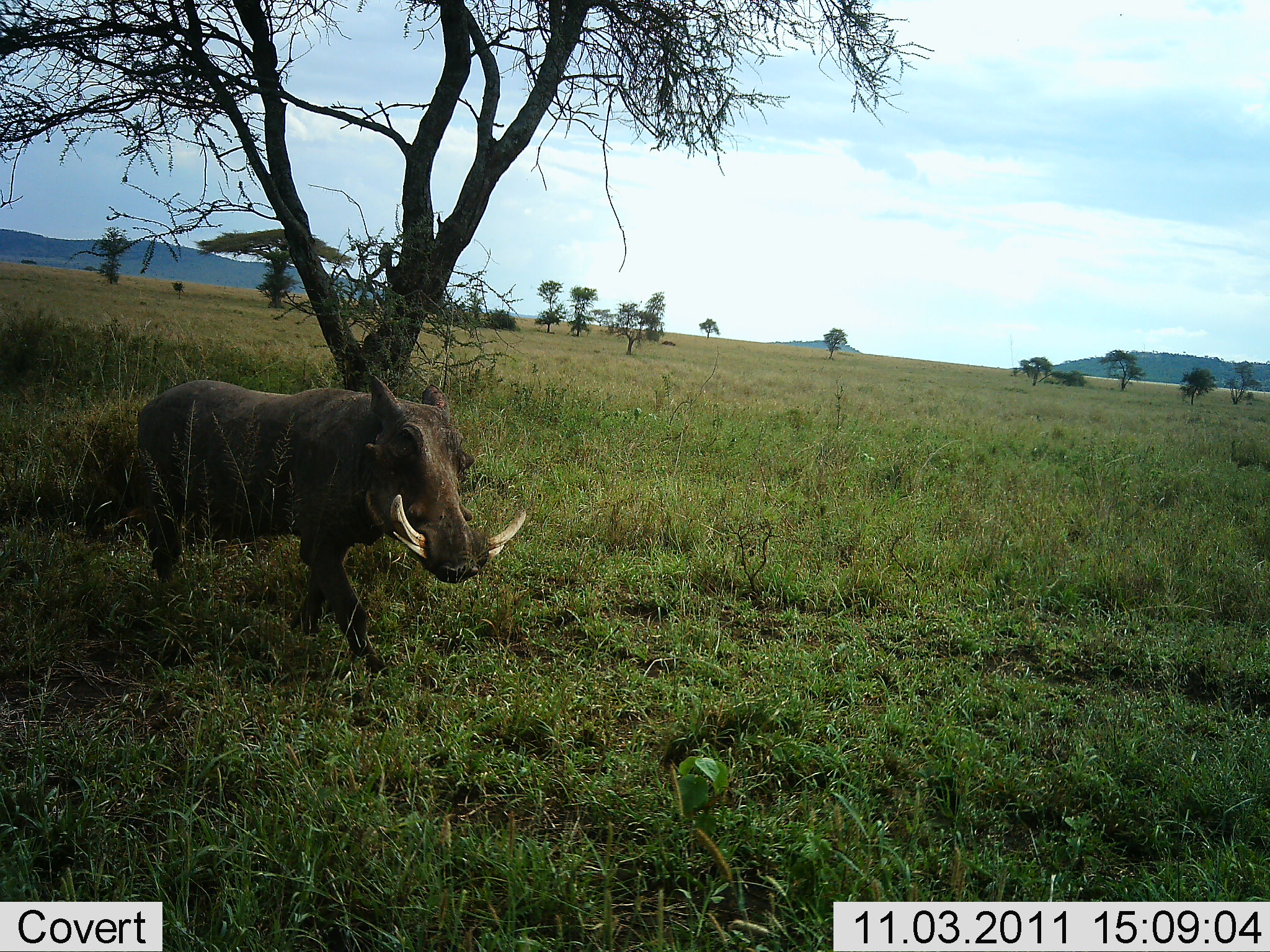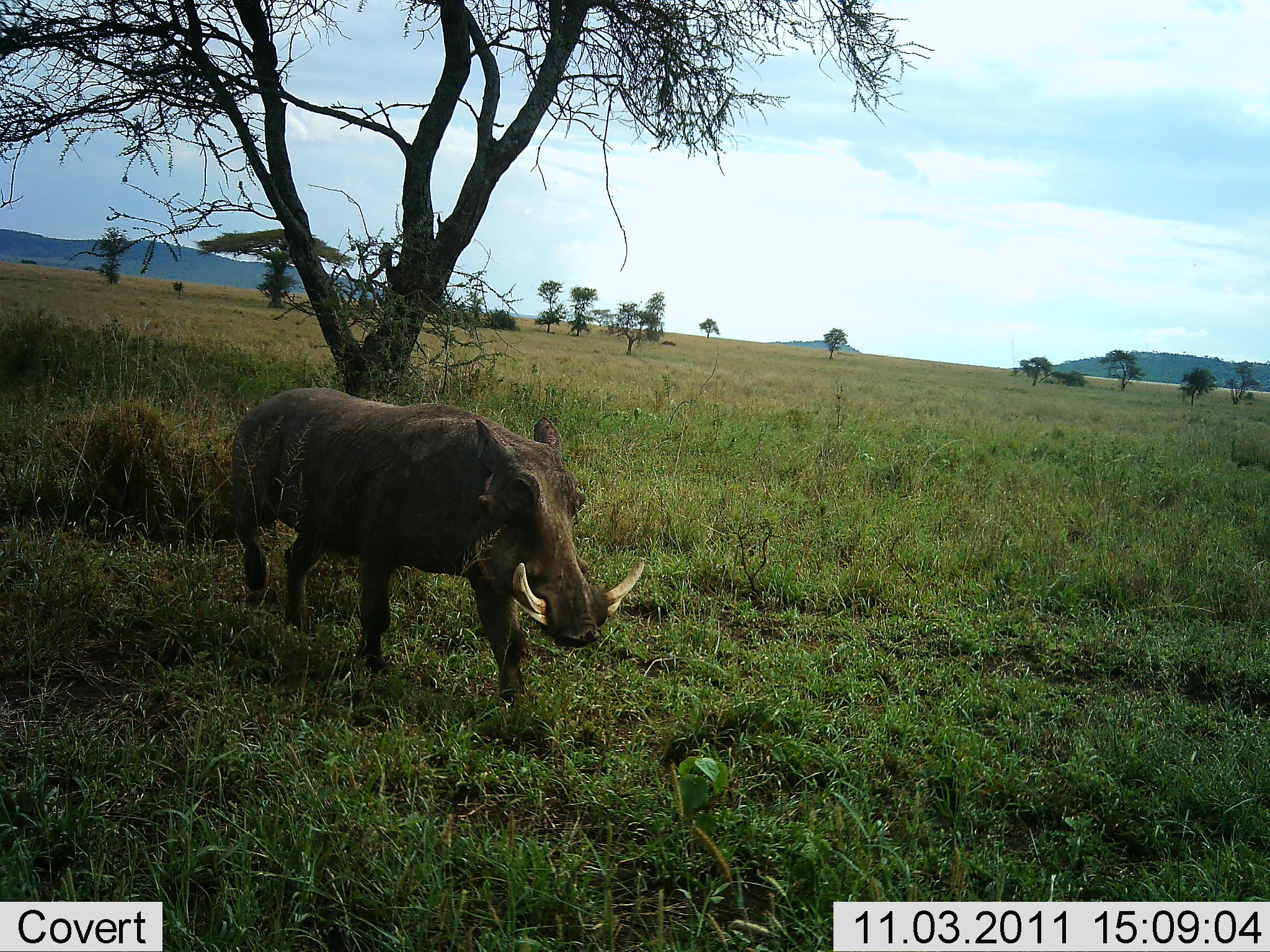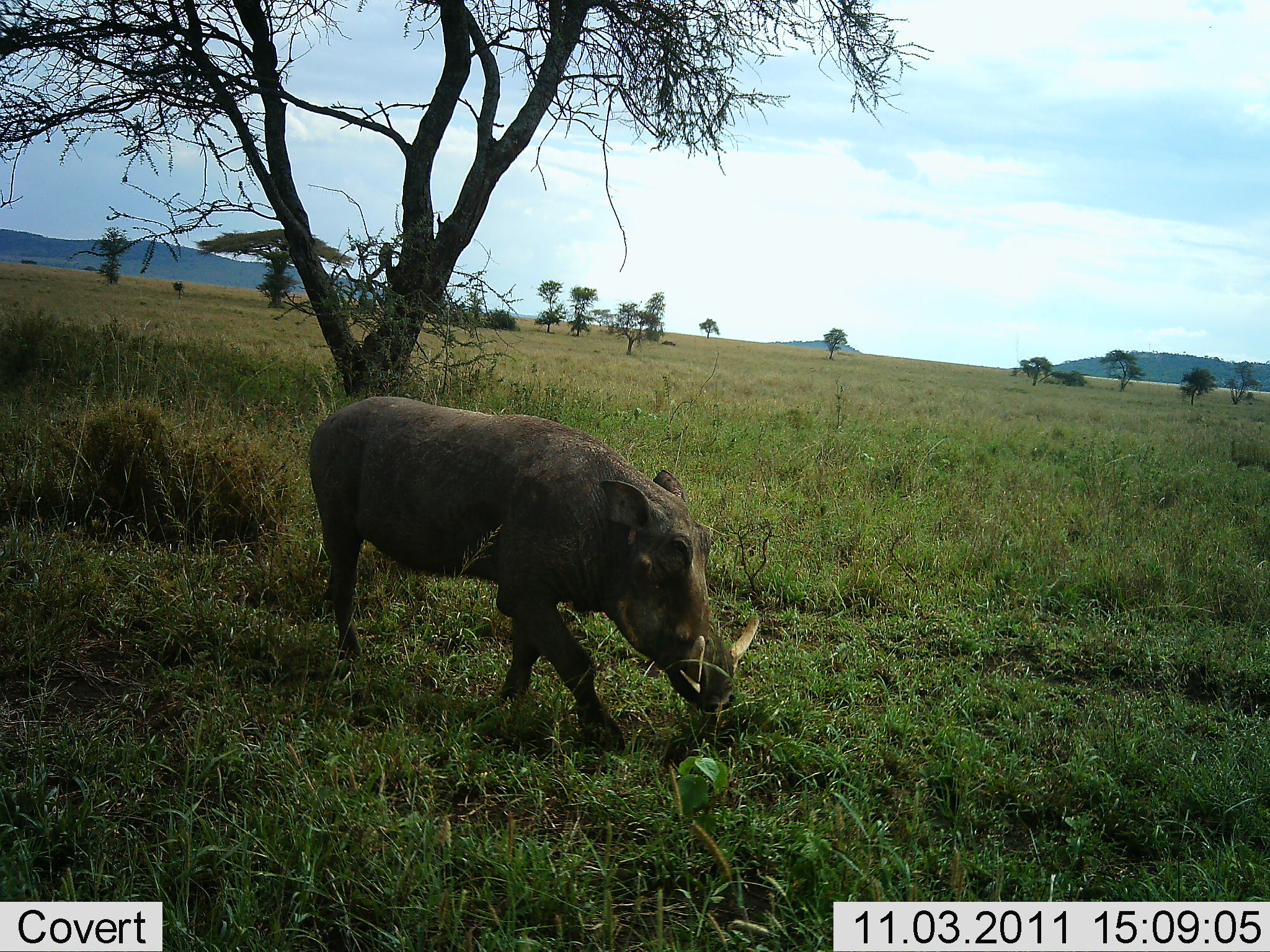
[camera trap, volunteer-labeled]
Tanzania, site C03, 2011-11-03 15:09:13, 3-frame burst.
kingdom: Animalia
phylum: Chordata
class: Mammalia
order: Artiodactyla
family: Suidae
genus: Phacochoerus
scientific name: Phacochoerus africanus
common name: warthog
Warthog (Phacochoerus africanus), count 1. Behavior (volunteer vote fractions): standing 0%, resting 0%, moving 100%, interacting 0%. Young present (vote fraction): 0%. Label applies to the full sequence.